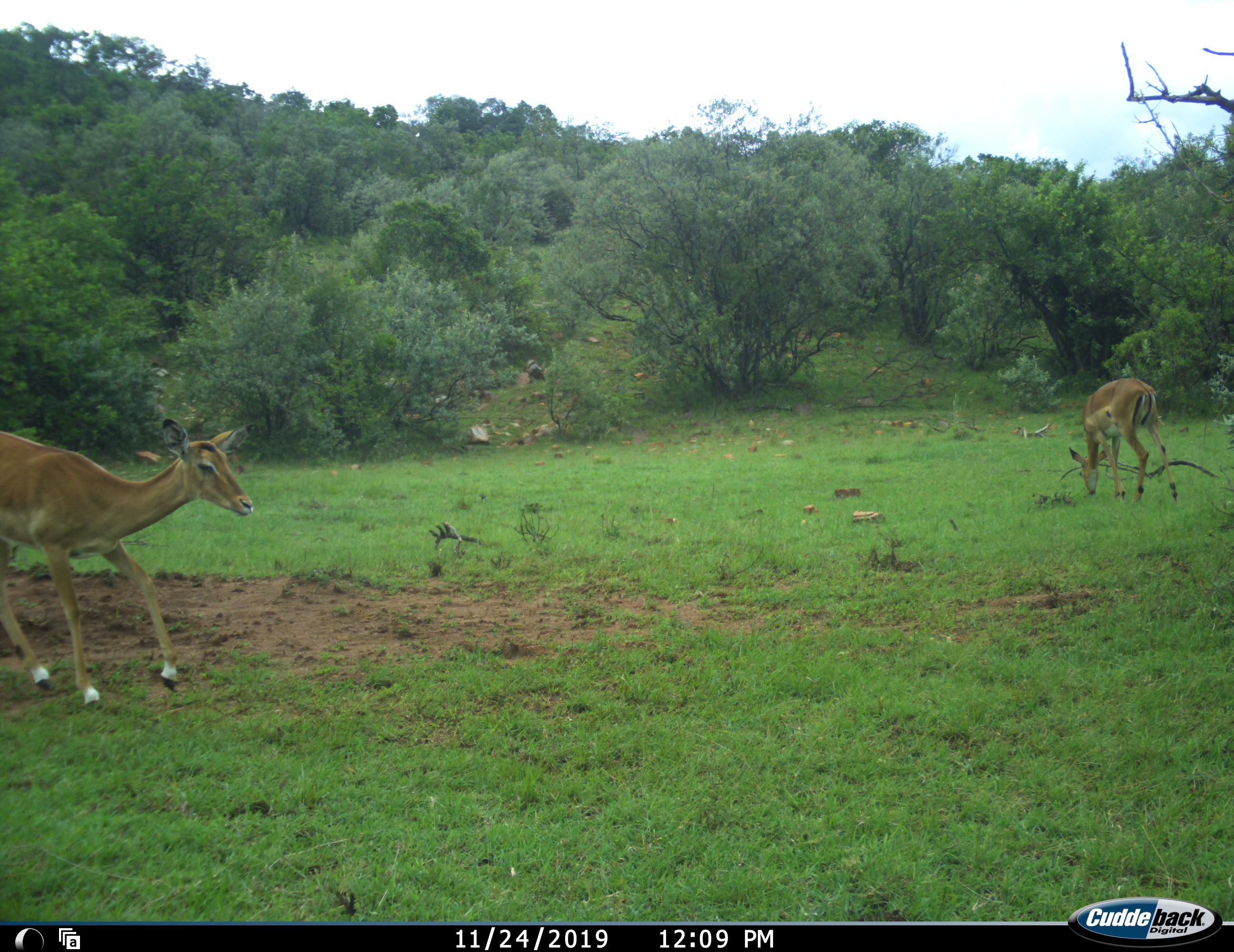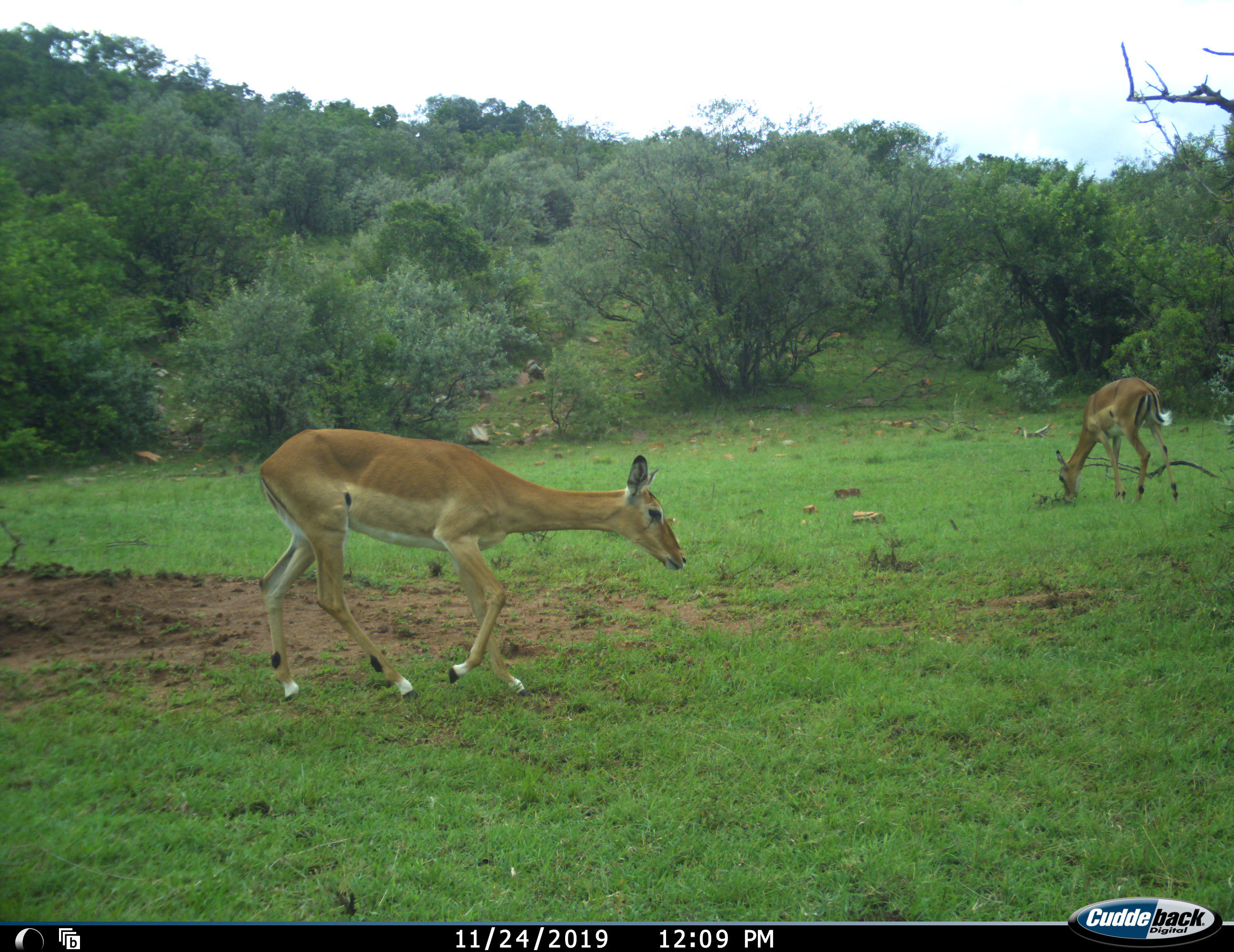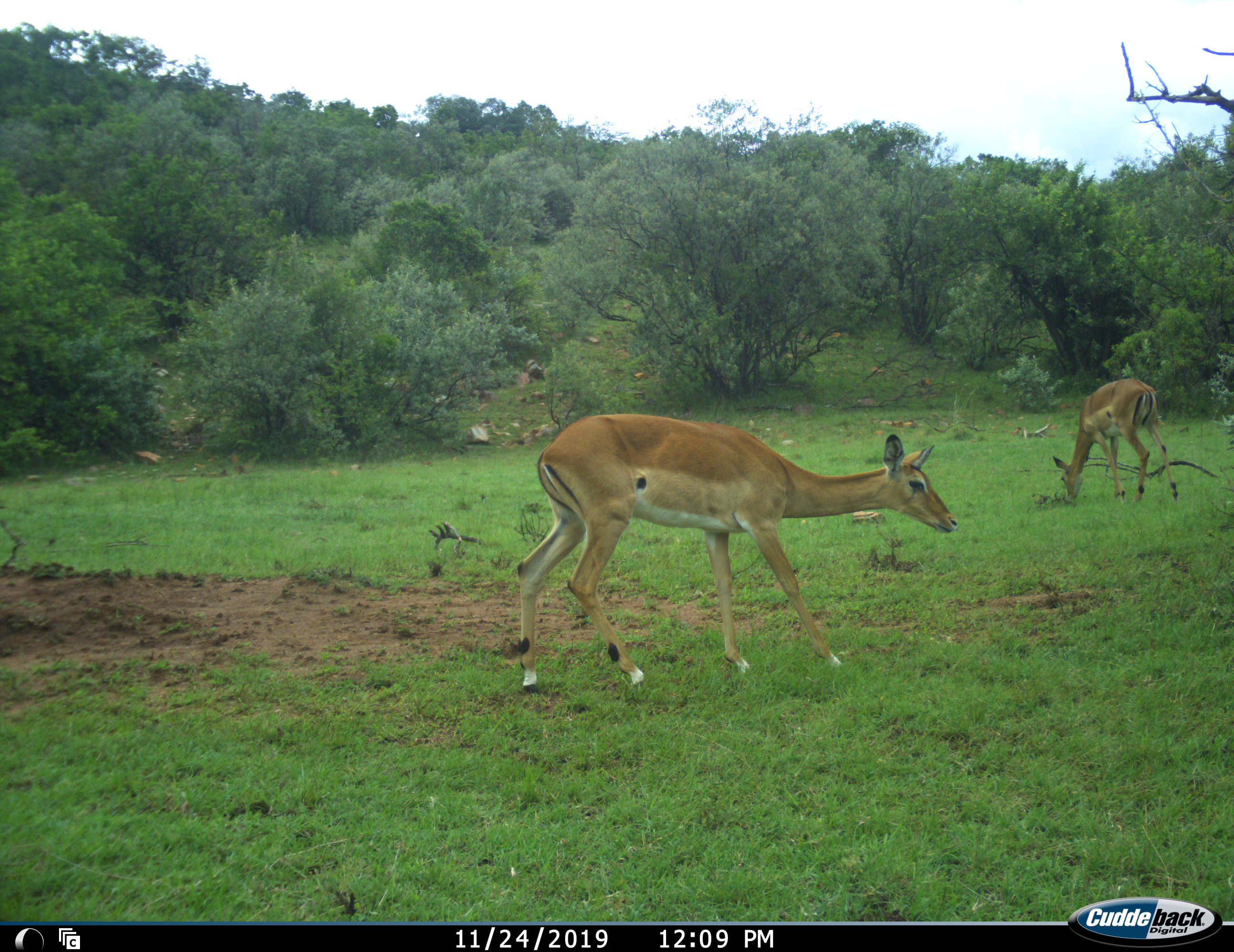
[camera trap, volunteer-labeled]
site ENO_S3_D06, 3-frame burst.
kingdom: Animalia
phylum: Chordata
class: Mammalia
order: Artiodactyla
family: Bovidae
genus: Aepyceros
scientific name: Aepyceros melampus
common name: impala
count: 2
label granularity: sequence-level